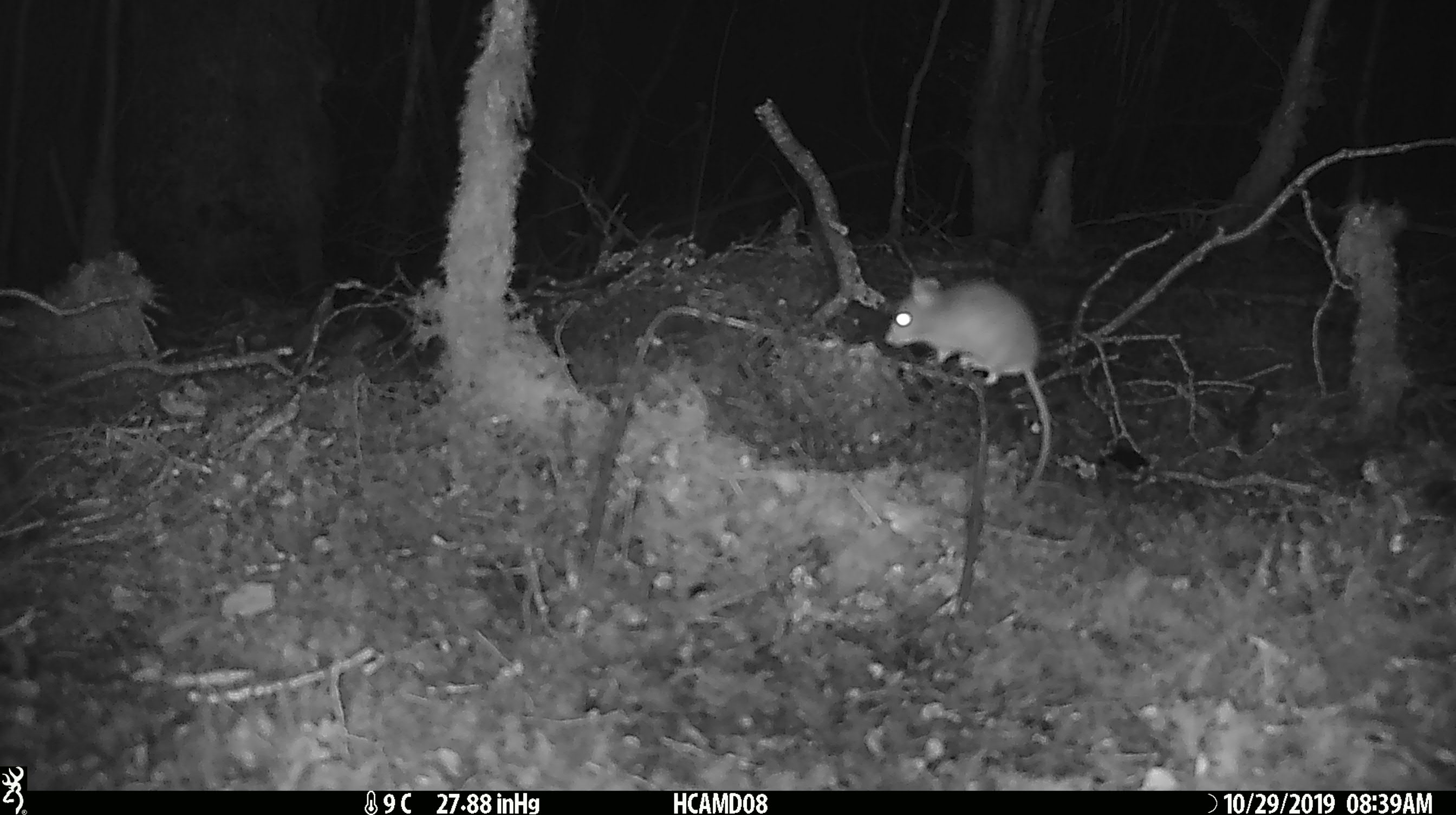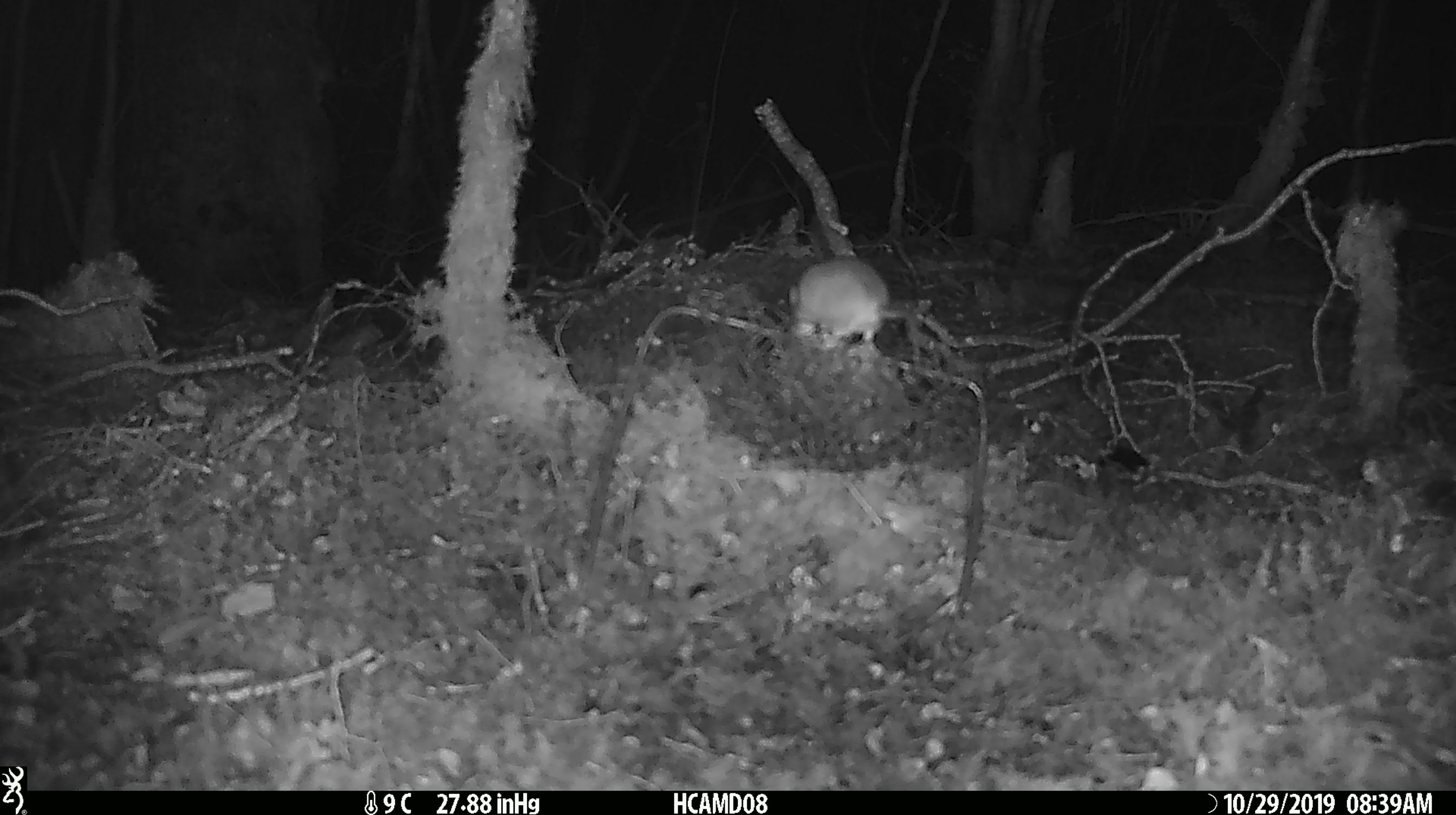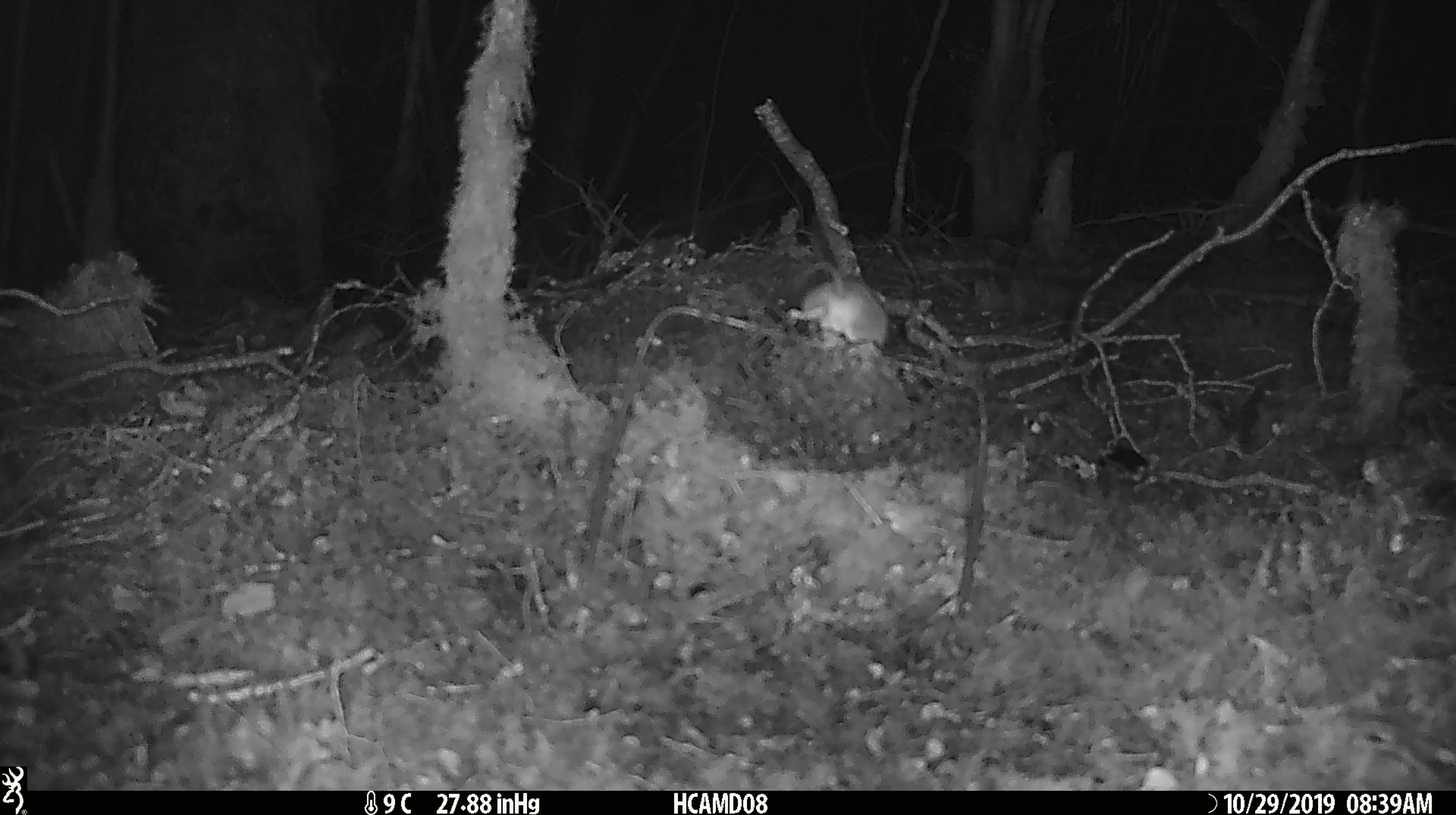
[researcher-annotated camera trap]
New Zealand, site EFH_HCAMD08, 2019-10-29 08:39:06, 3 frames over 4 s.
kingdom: Animalia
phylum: Chordata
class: Mammalia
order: Rodentia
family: Muridae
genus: Mus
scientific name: Mus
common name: mouse